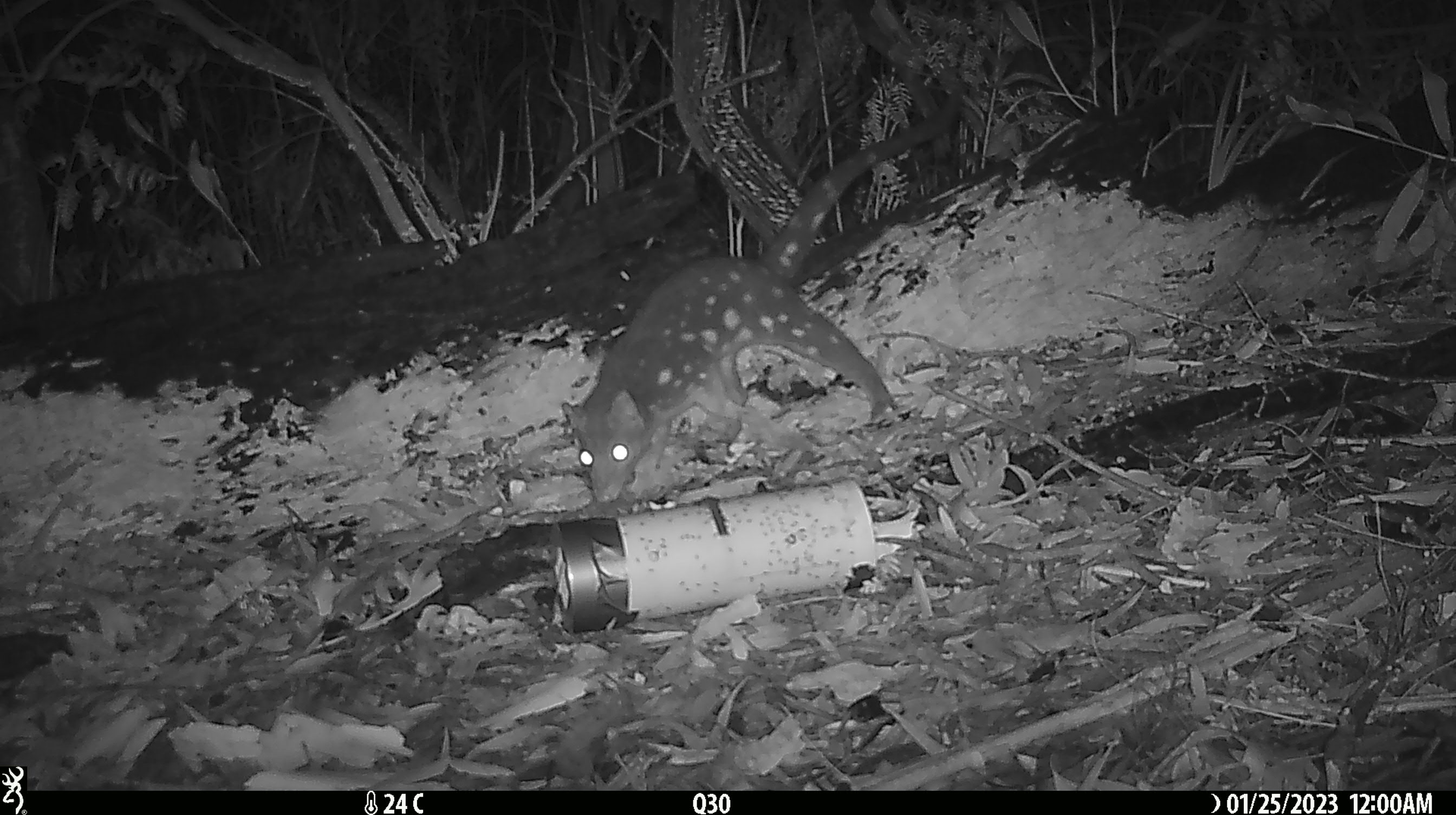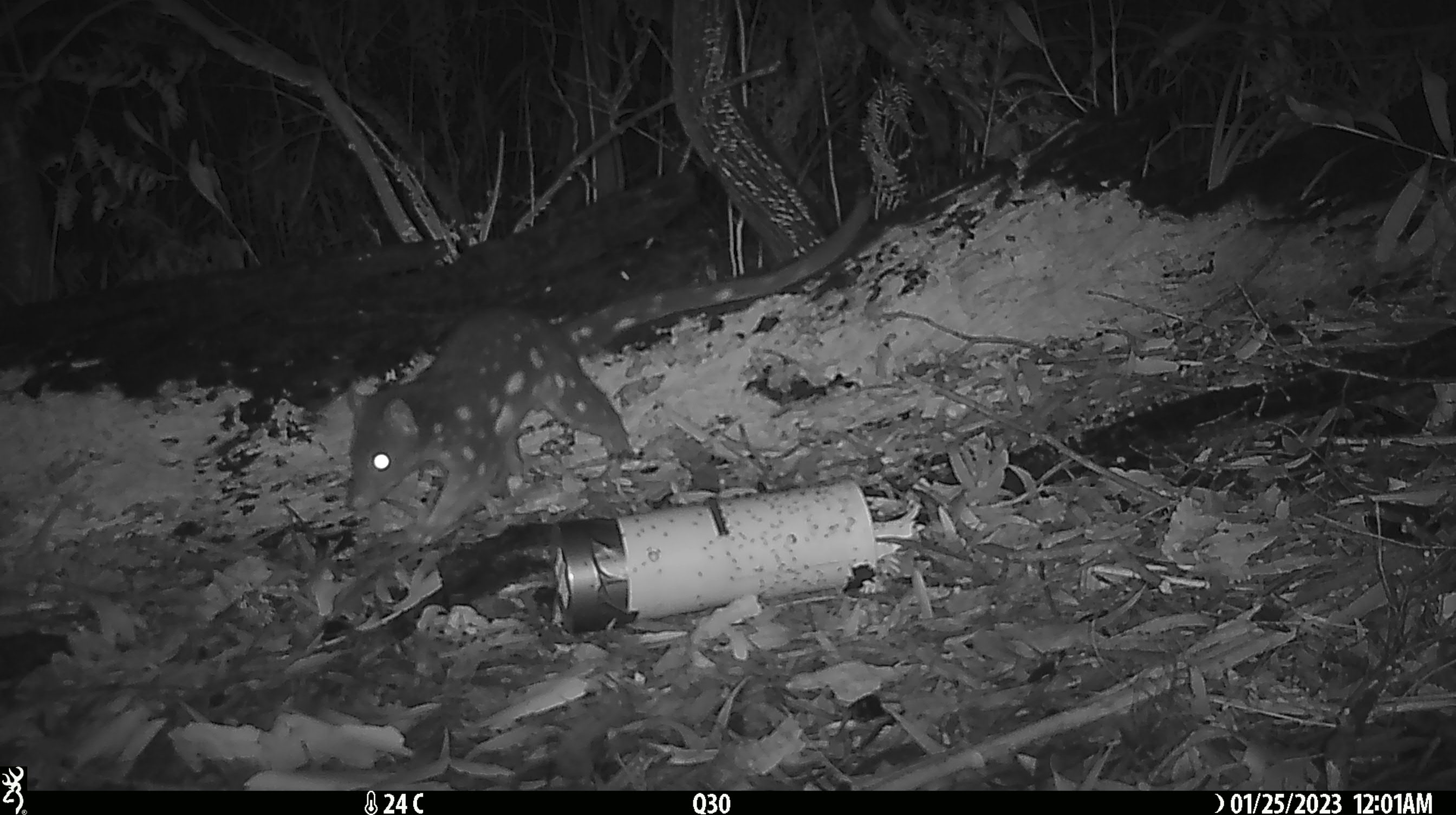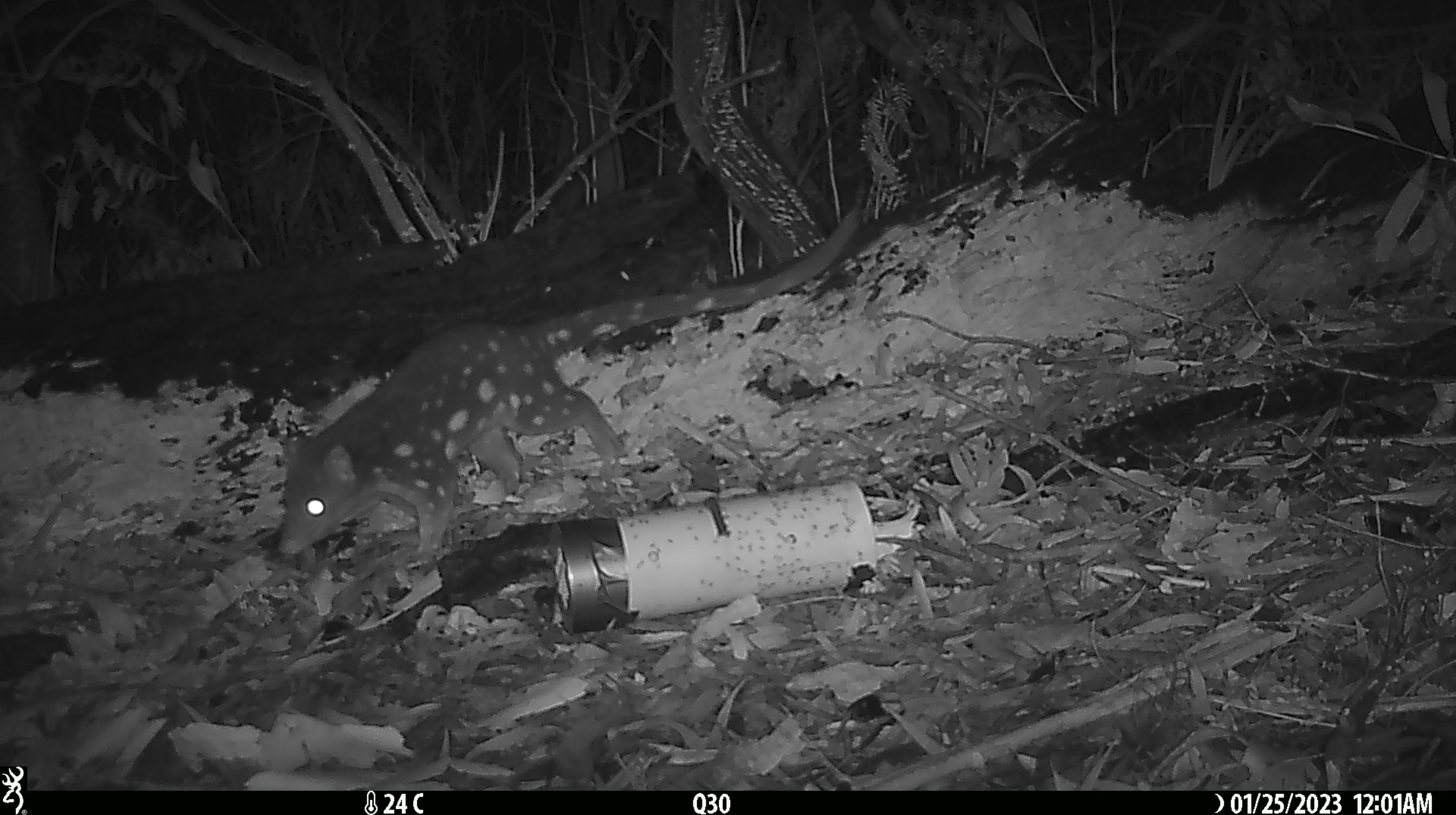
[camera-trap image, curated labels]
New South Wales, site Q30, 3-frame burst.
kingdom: Animalia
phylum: Chordata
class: Mammalia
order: Dasyuromorphia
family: Dasyuridae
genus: Dasyurus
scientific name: Dasyurus maculatus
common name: spotted-tailed quoll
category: quoll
Quoll (spotted-tailed quoll) (Dasyurus maculatus).